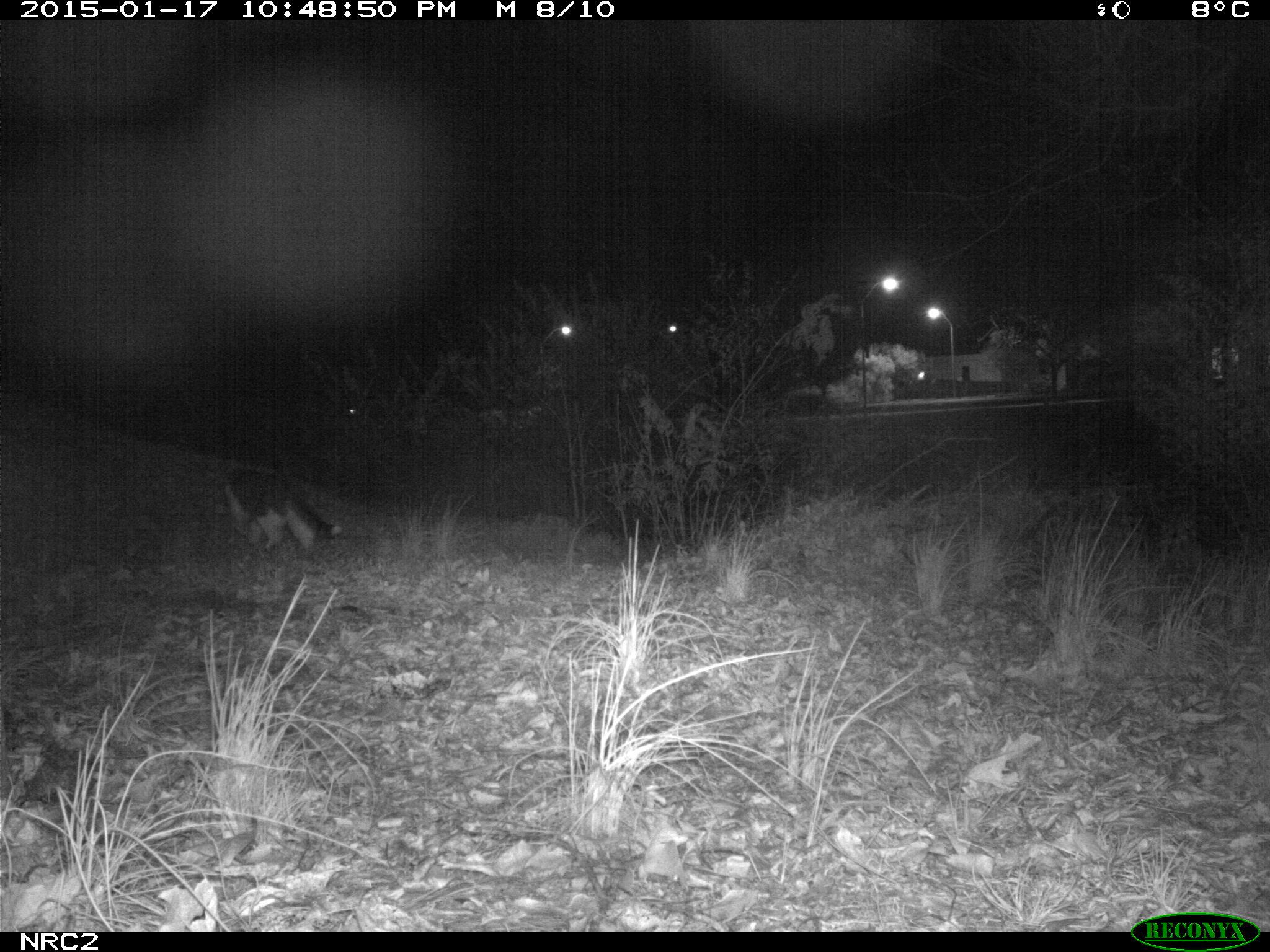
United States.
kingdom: Animalia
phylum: Chordata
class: Mammalia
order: Carnivora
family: Felidae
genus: Felis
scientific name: Felis catus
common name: domestic cat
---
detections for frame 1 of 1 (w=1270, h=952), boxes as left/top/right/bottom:
Domestic Cat: 213/457/349/558